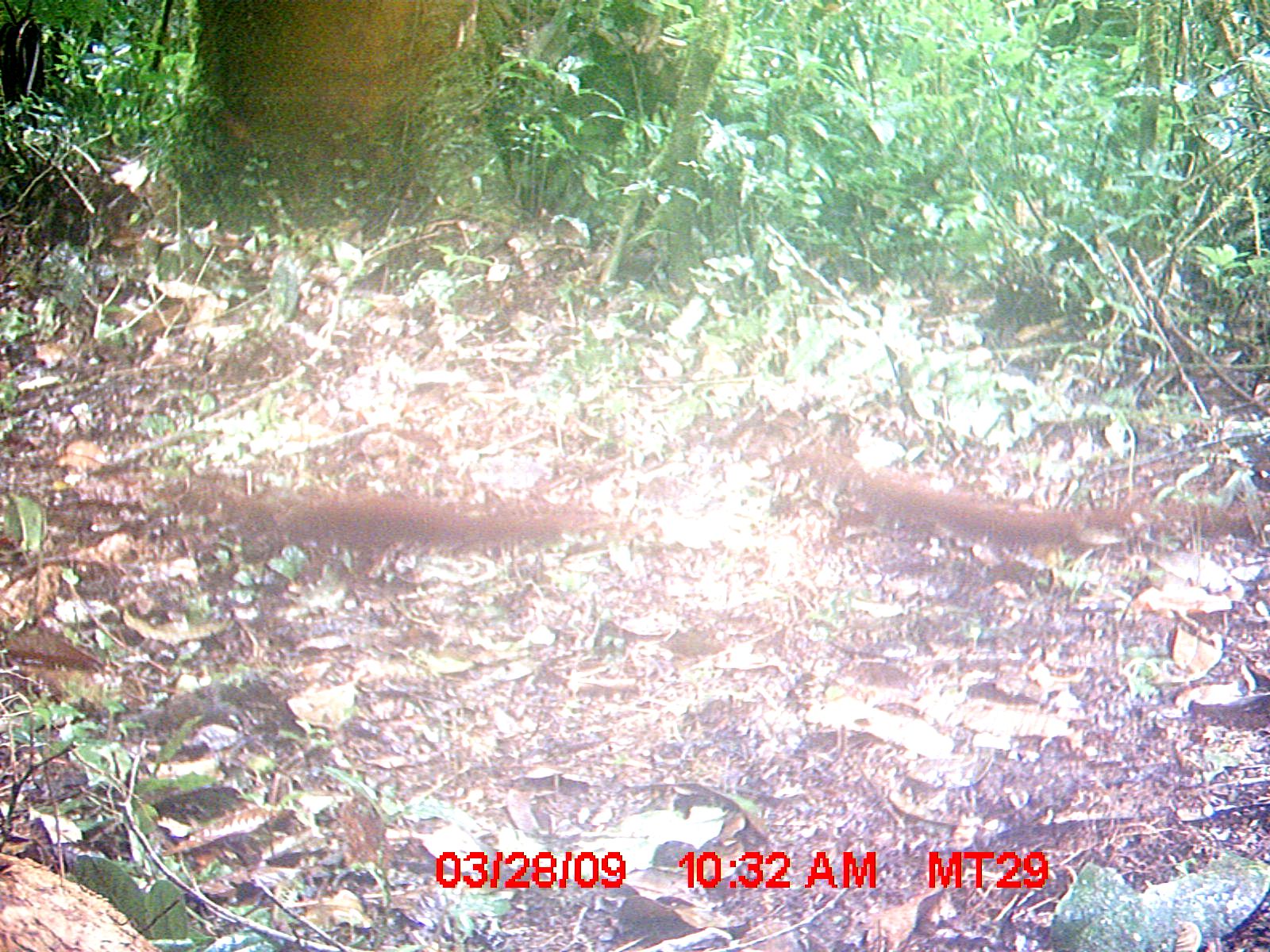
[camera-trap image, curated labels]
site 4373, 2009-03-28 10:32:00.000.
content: unidentified animal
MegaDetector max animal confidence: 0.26